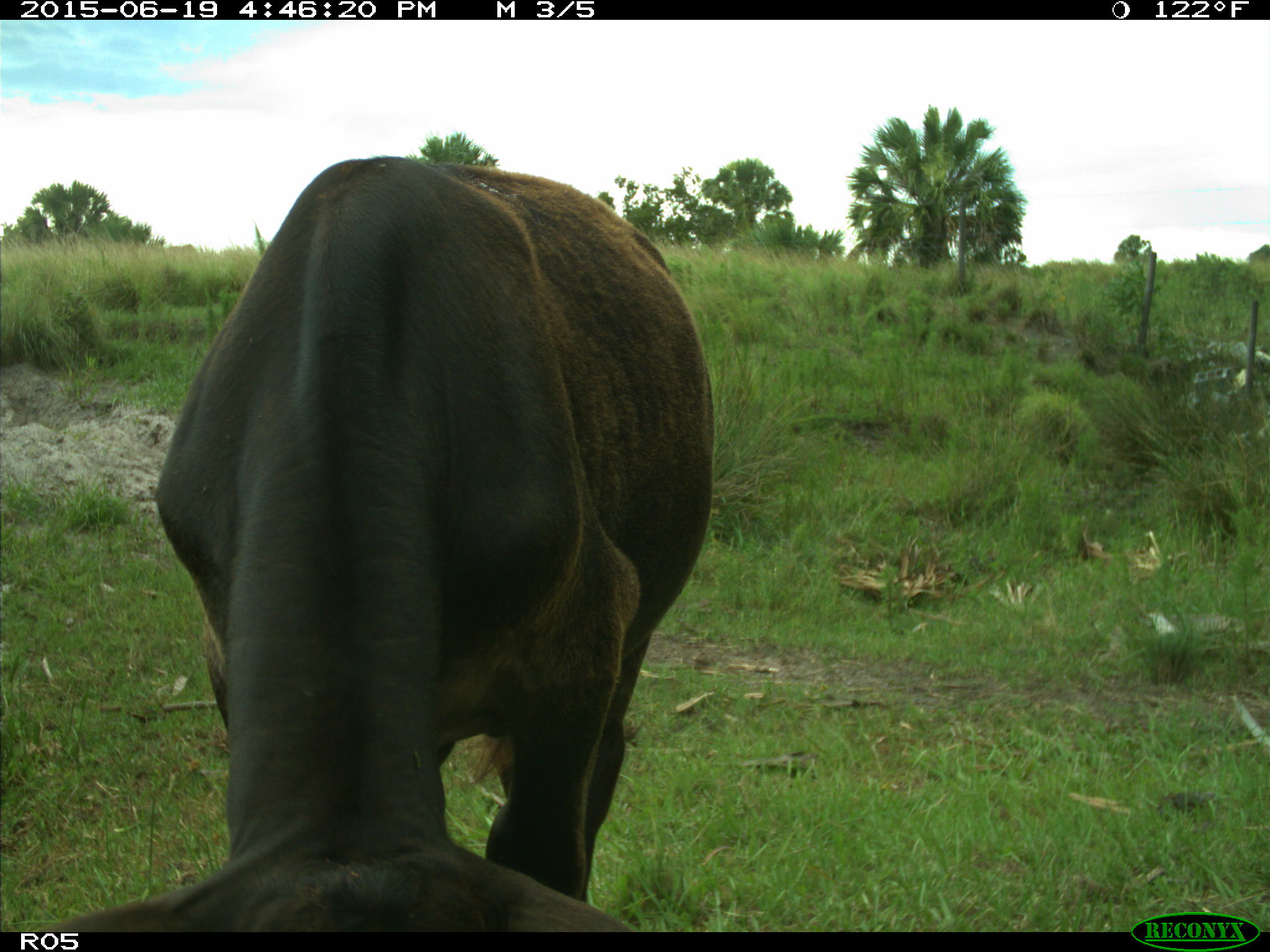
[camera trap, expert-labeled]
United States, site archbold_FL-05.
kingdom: Animalia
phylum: Chordata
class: Mammalia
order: Artiodactyla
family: Bovidae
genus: Bos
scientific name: Bos taurus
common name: domestic cow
Bos taurus (domestic cow).